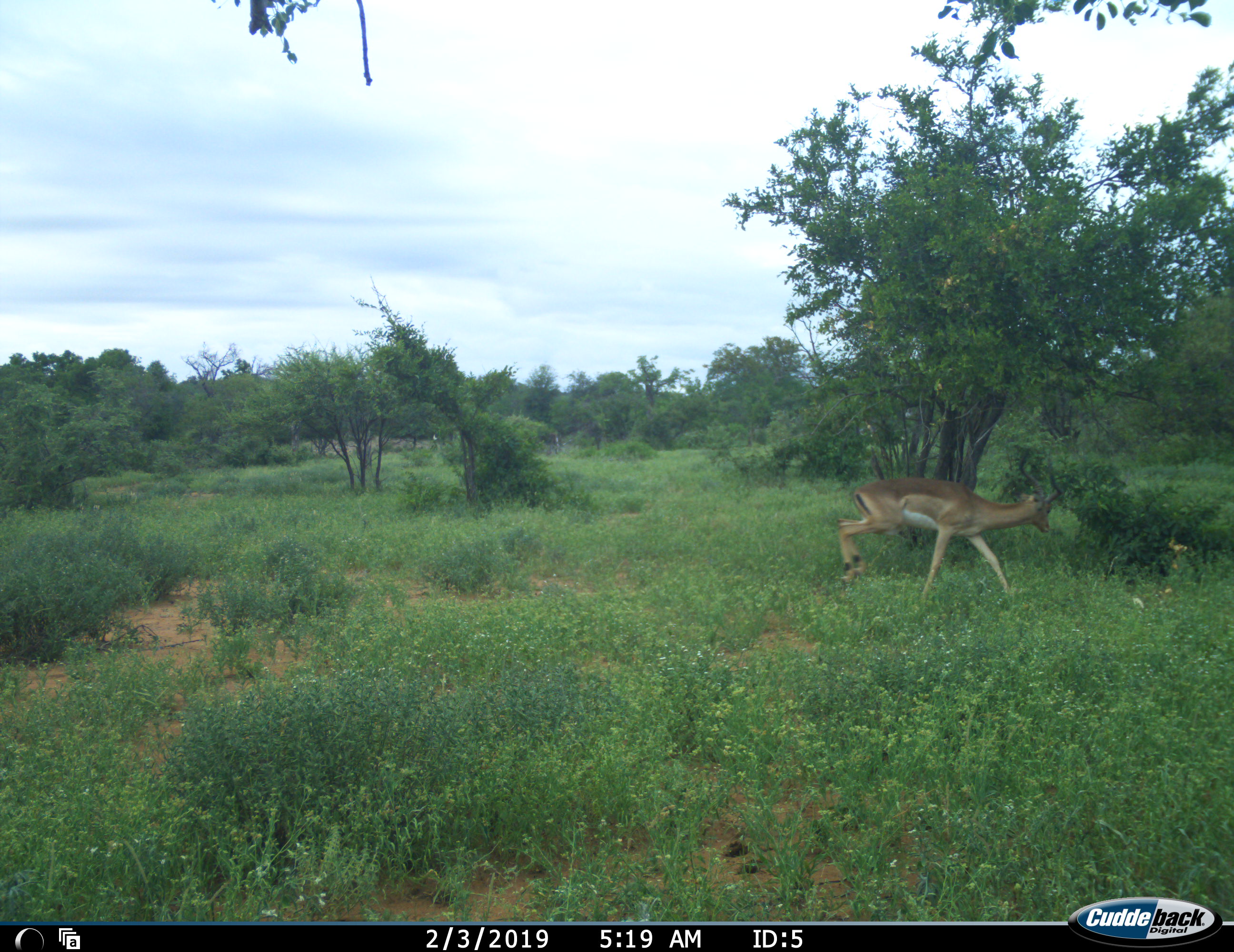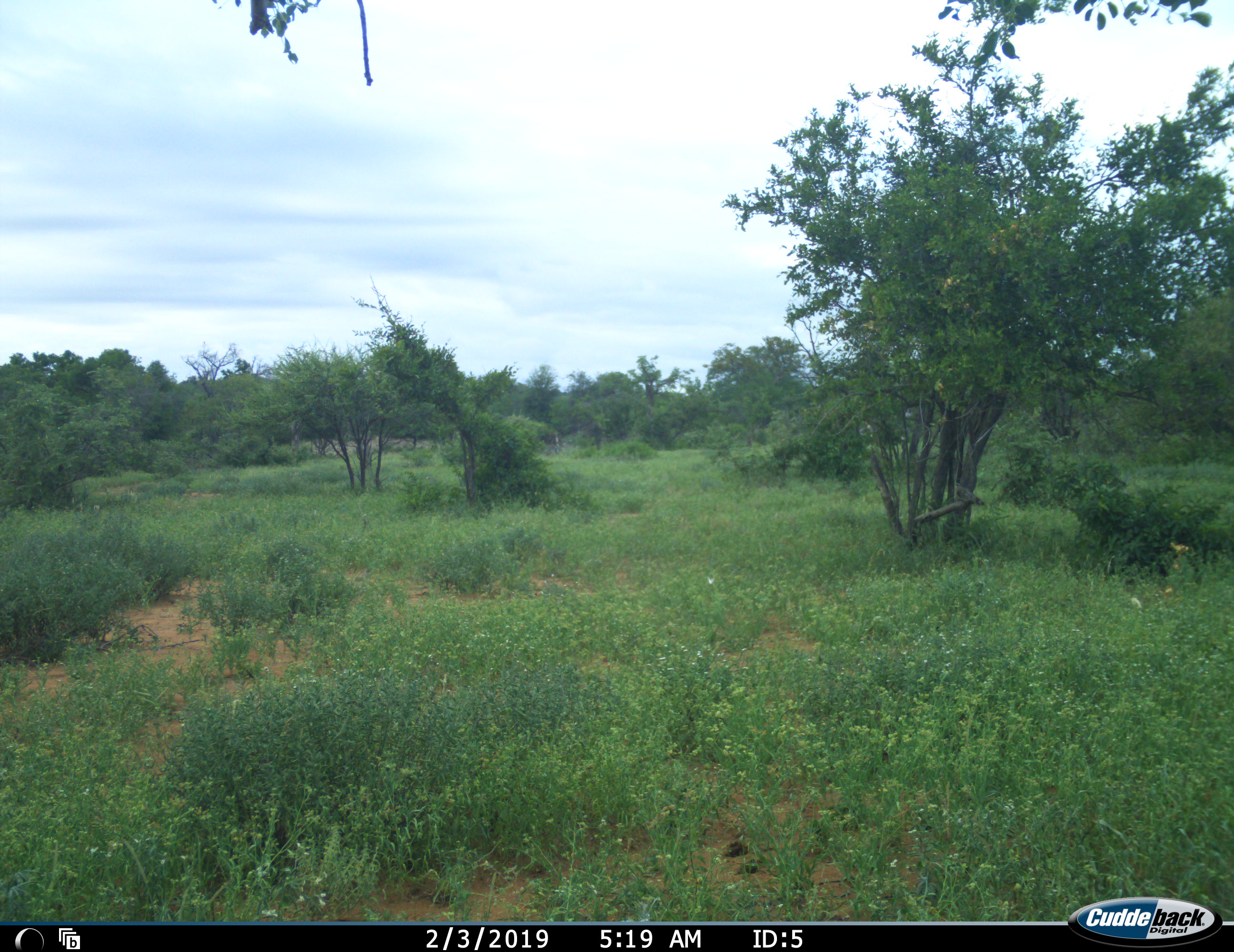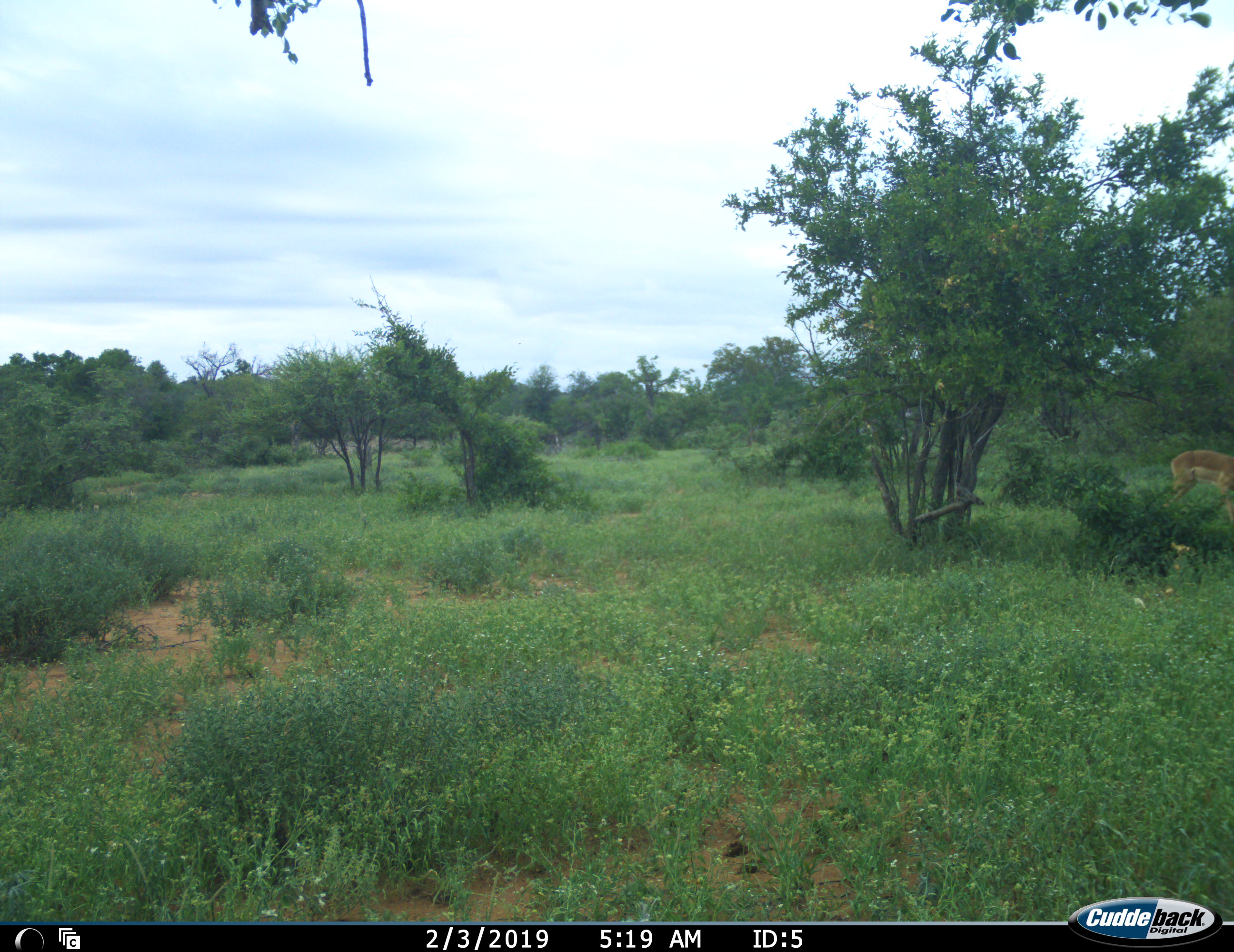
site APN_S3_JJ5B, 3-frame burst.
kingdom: Animalia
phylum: Chordata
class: Mammalia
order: Artiodactyla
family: Bovidae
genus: Aepyceros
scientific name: Aepyceros melampus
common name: impala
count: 1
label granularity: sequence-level